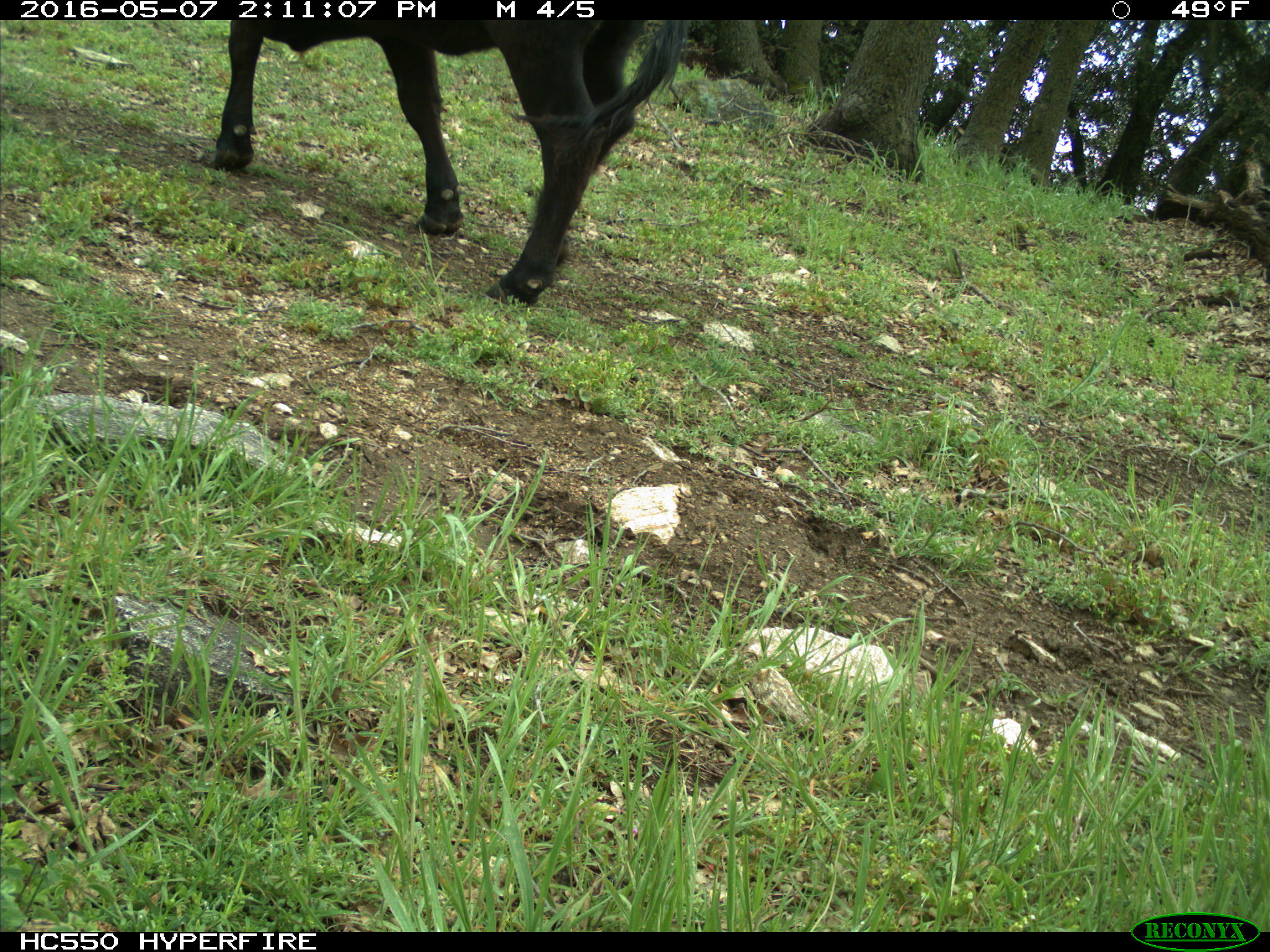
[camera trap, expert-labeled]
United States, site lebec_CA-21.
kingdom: Animalia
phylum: Chordata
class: Mammalia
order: Artiodactyla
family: Bovidae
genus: Bos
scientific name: Bos taurus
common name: domestic cow